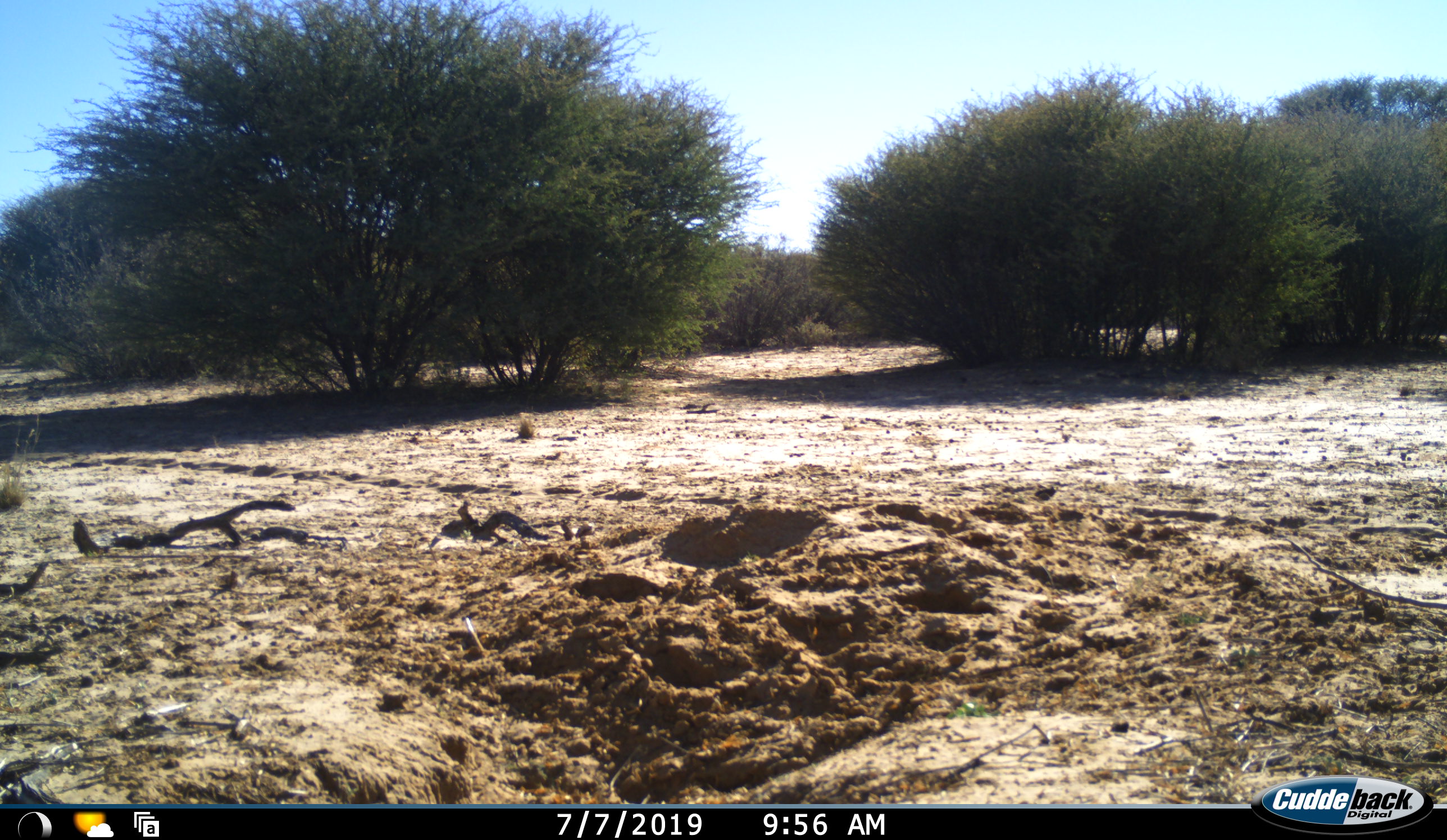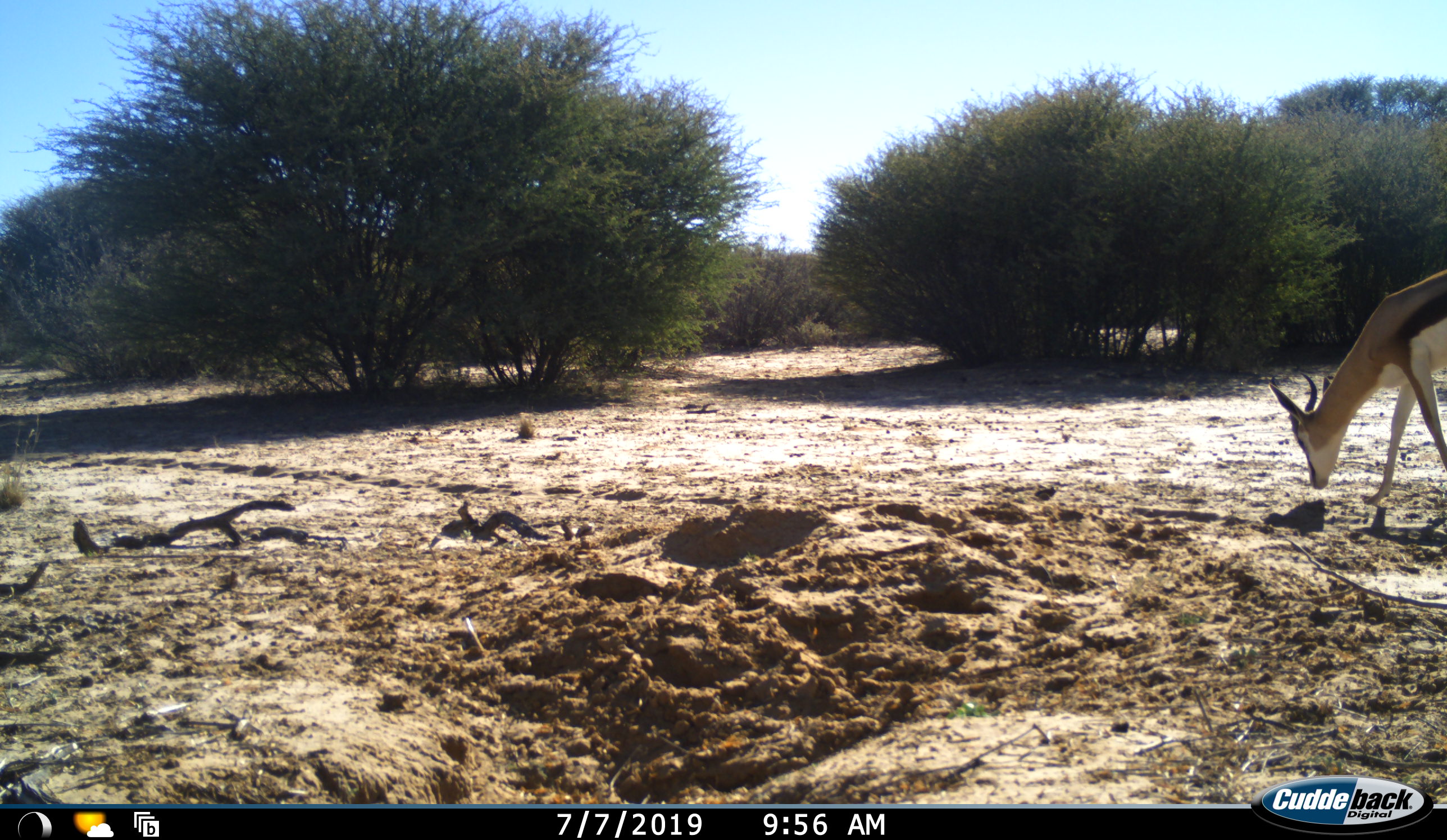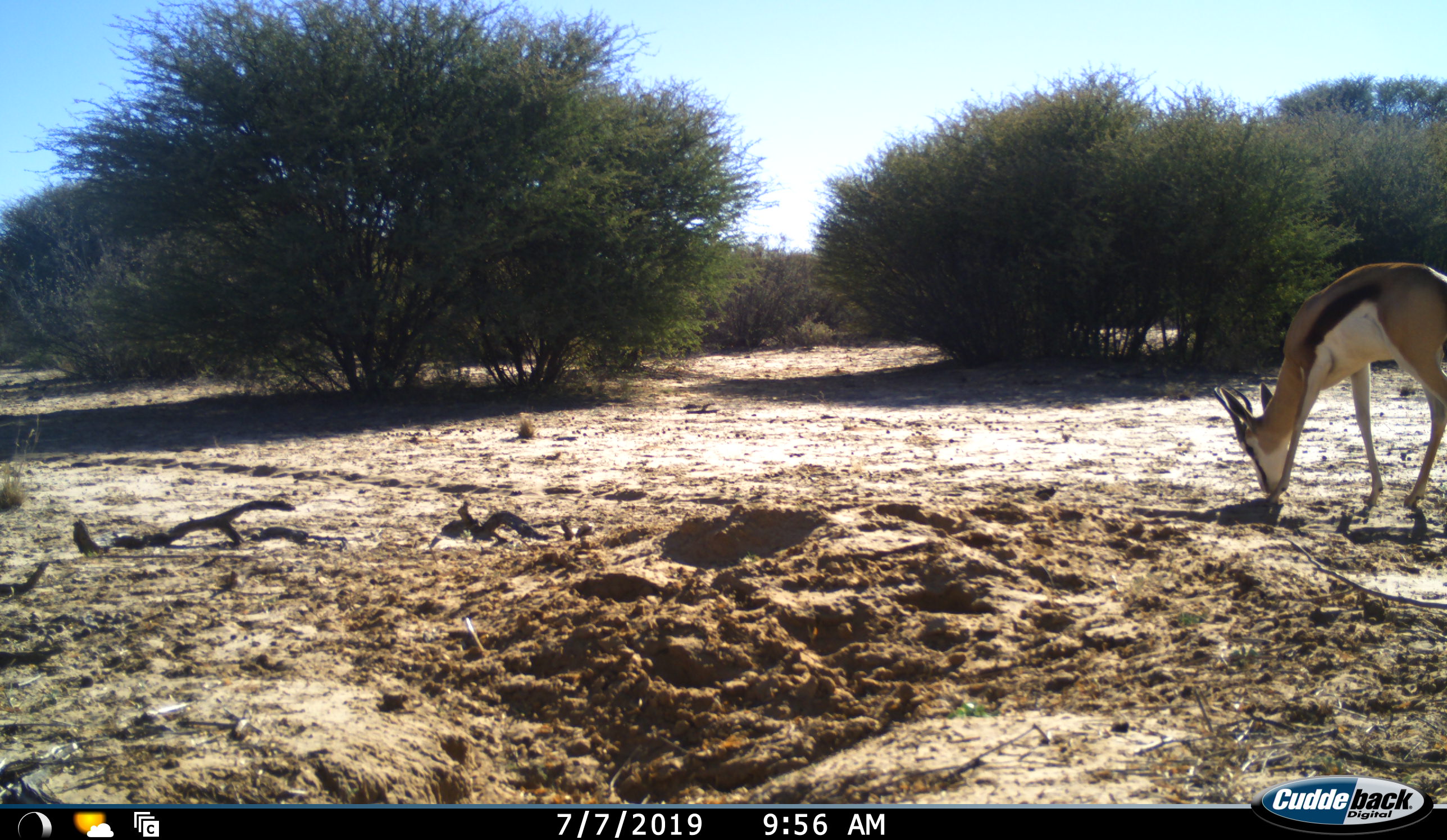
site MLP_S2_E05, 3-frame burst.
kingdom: Animalia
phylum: Chordata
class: Mammalia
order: Artiodactyla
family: Bovidae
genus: Antidorcas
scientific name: Antidorcas marsupialis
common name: springbok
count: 1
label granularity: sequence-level